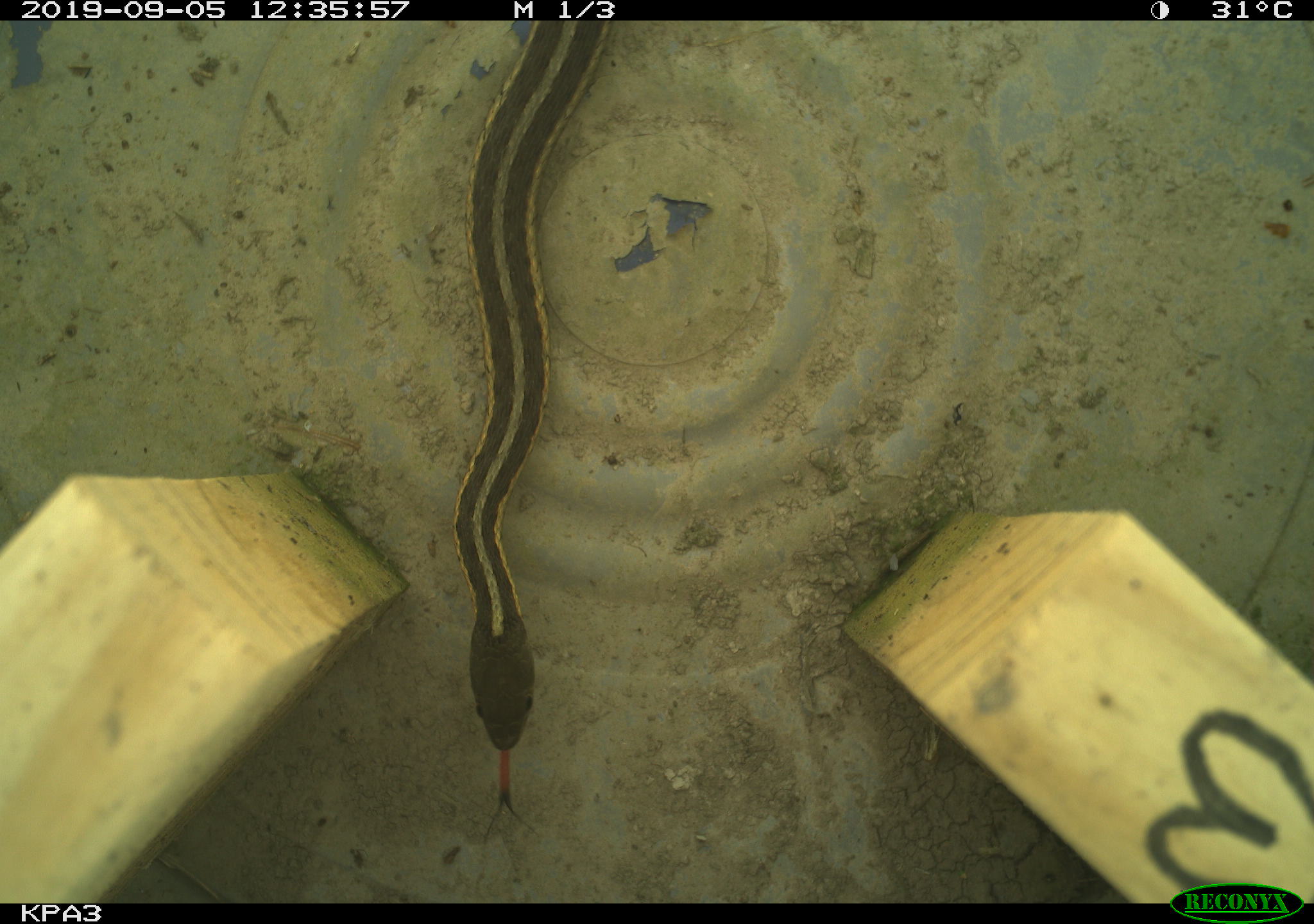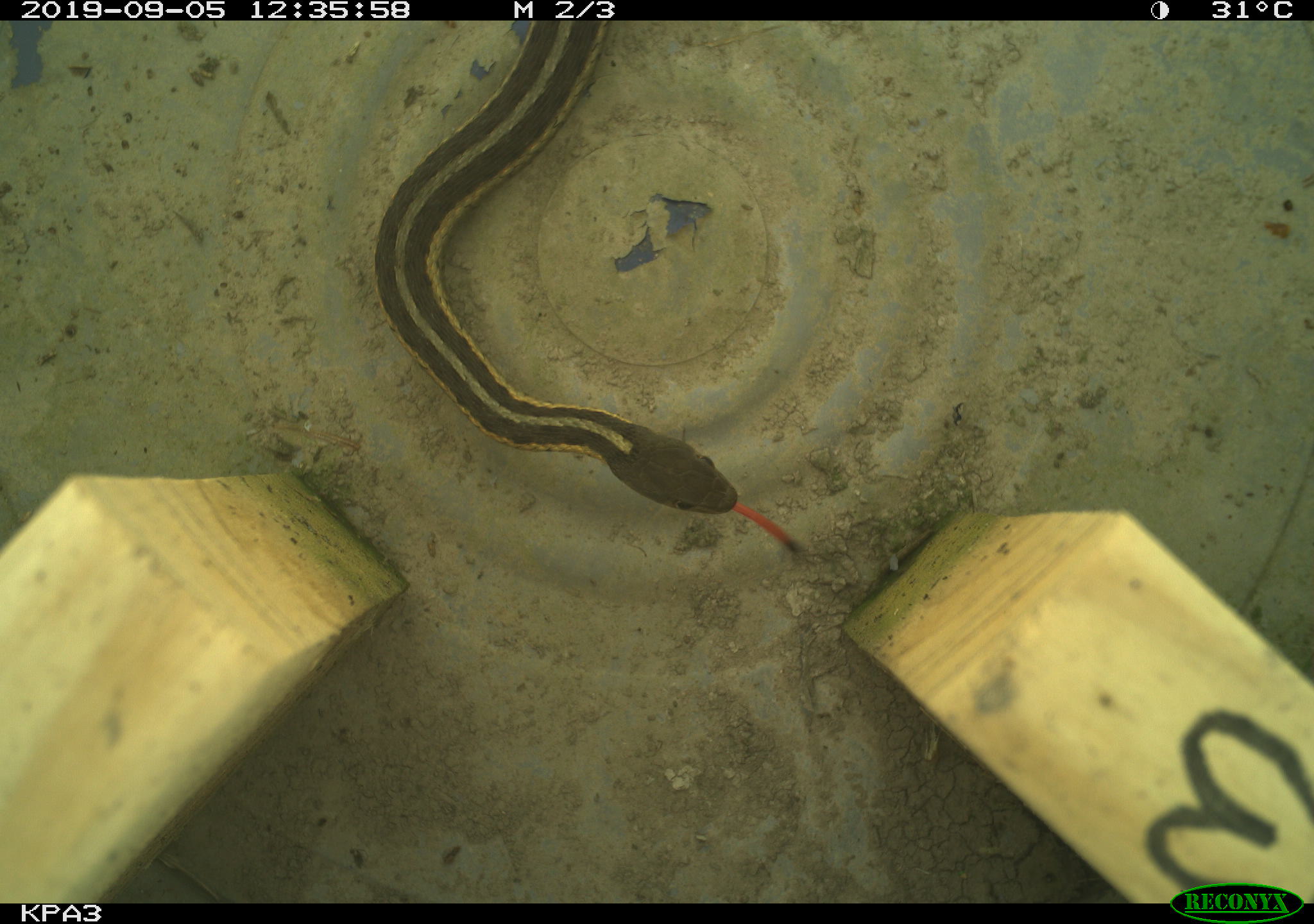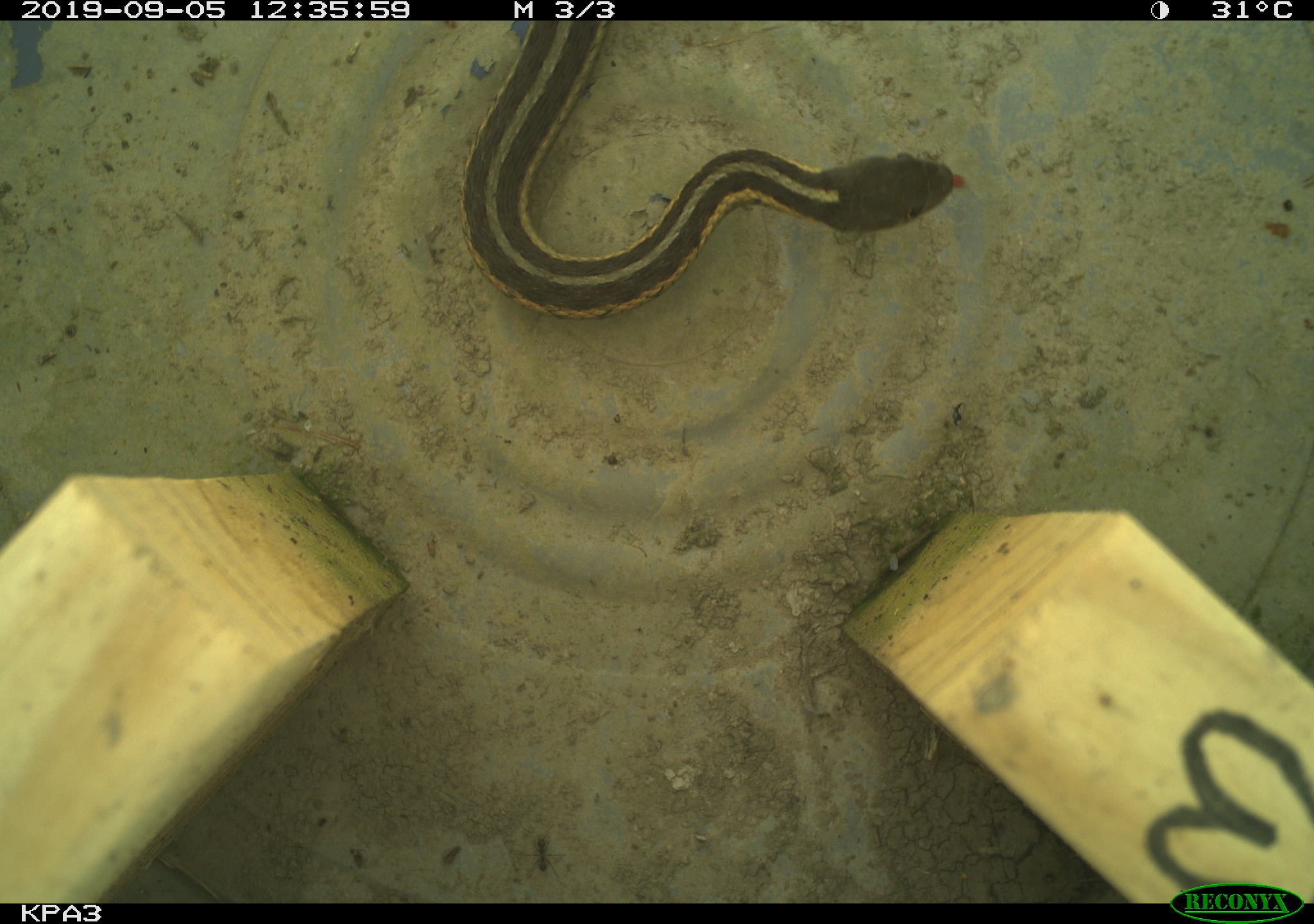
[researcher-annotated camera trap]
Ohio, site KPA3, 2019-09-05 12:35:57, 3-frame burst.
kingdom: Animalia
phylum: Chordata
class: Reptilia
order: Squamata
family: Colubridae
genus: Thamnophis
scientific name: Thamnophis sirtalis sirtalis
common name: eastern gartersnake